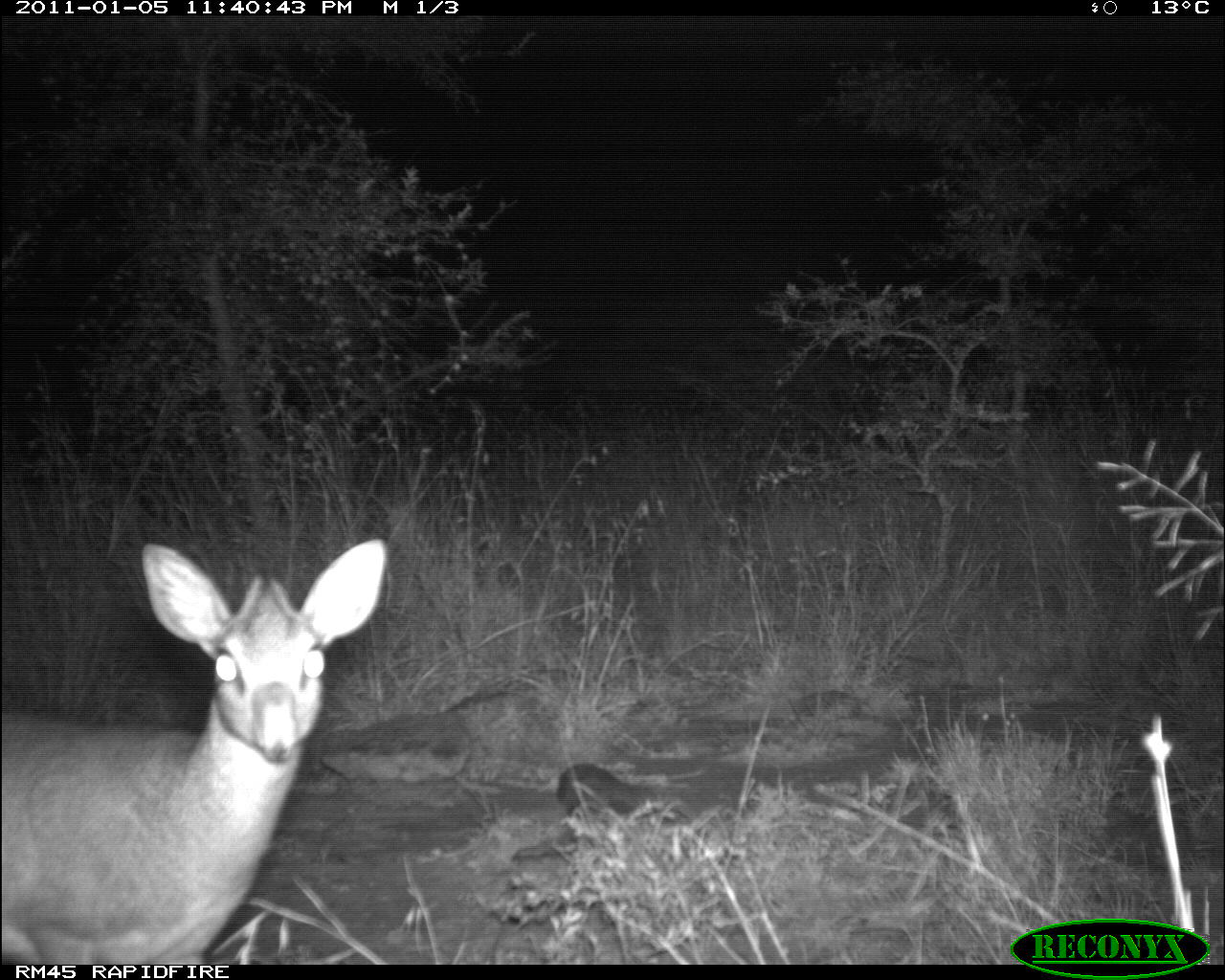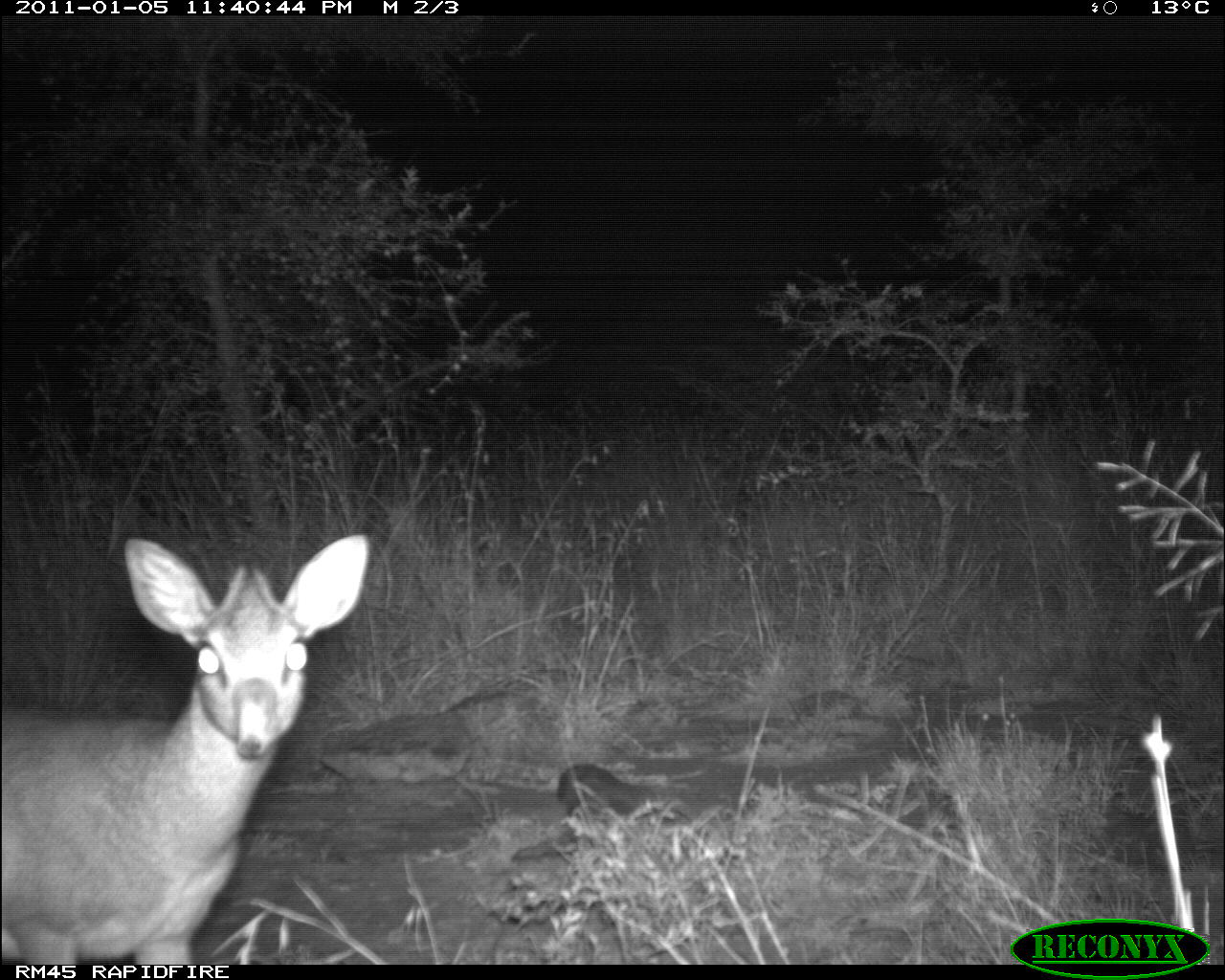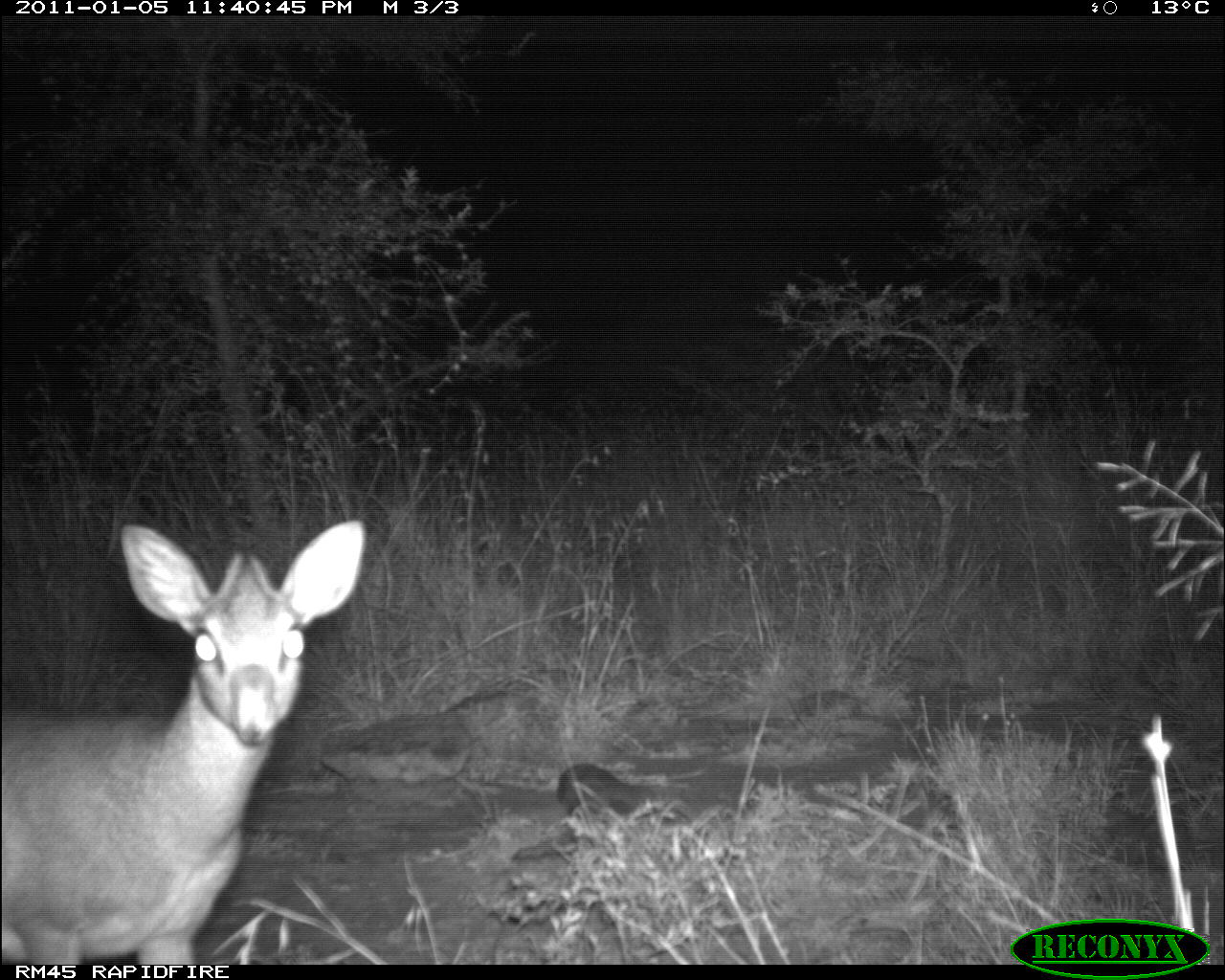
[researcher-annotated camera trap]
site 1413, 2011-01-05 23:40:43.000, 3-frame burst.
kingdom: Animalia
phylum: Chordata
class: Mammalia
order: Artiodactyla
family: Bovidae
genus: Madoqua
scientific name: Madoqua guentheri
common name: günther's dik-dik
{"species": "Madoqua guentheri (günther's dik-dik)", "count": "1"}